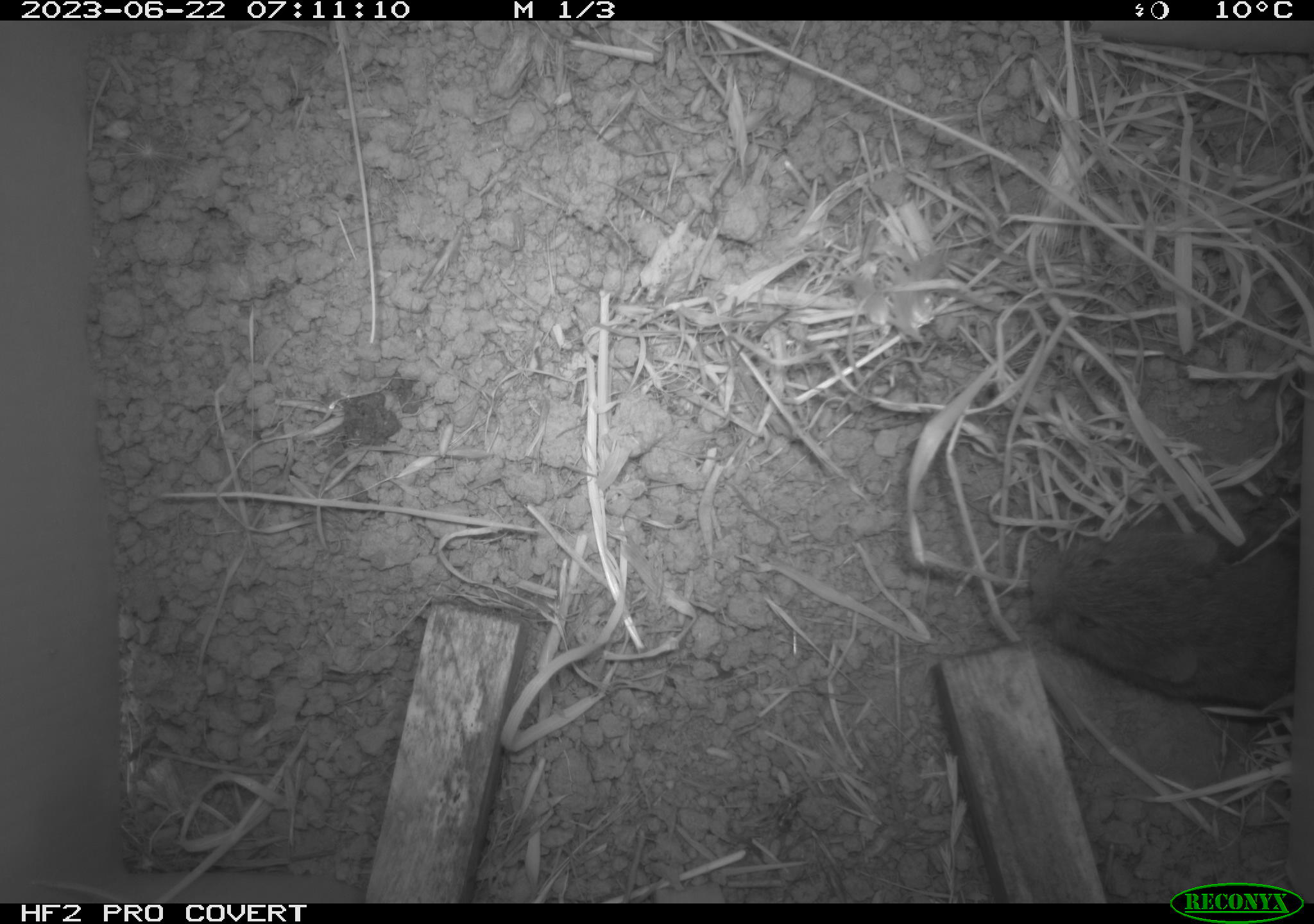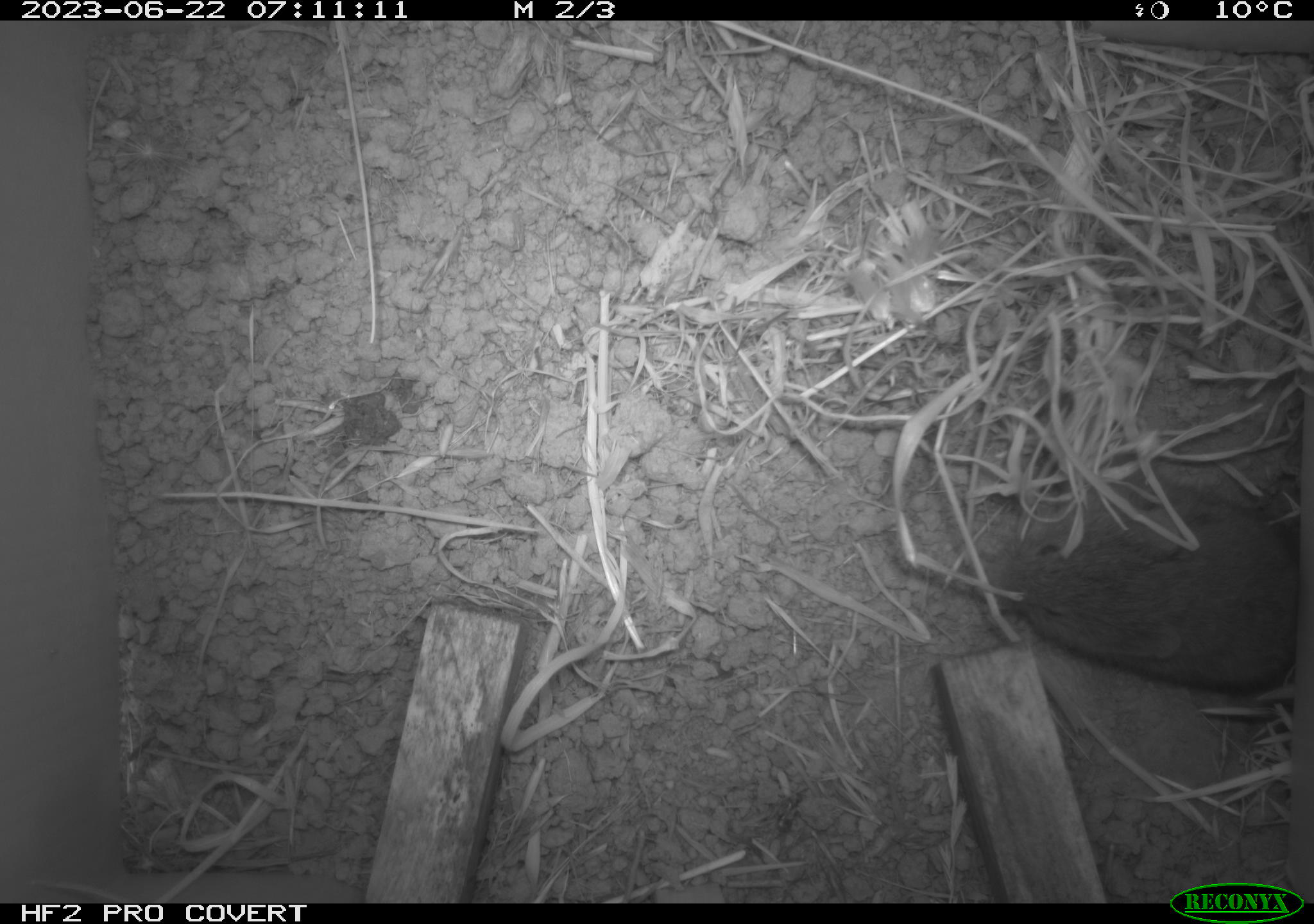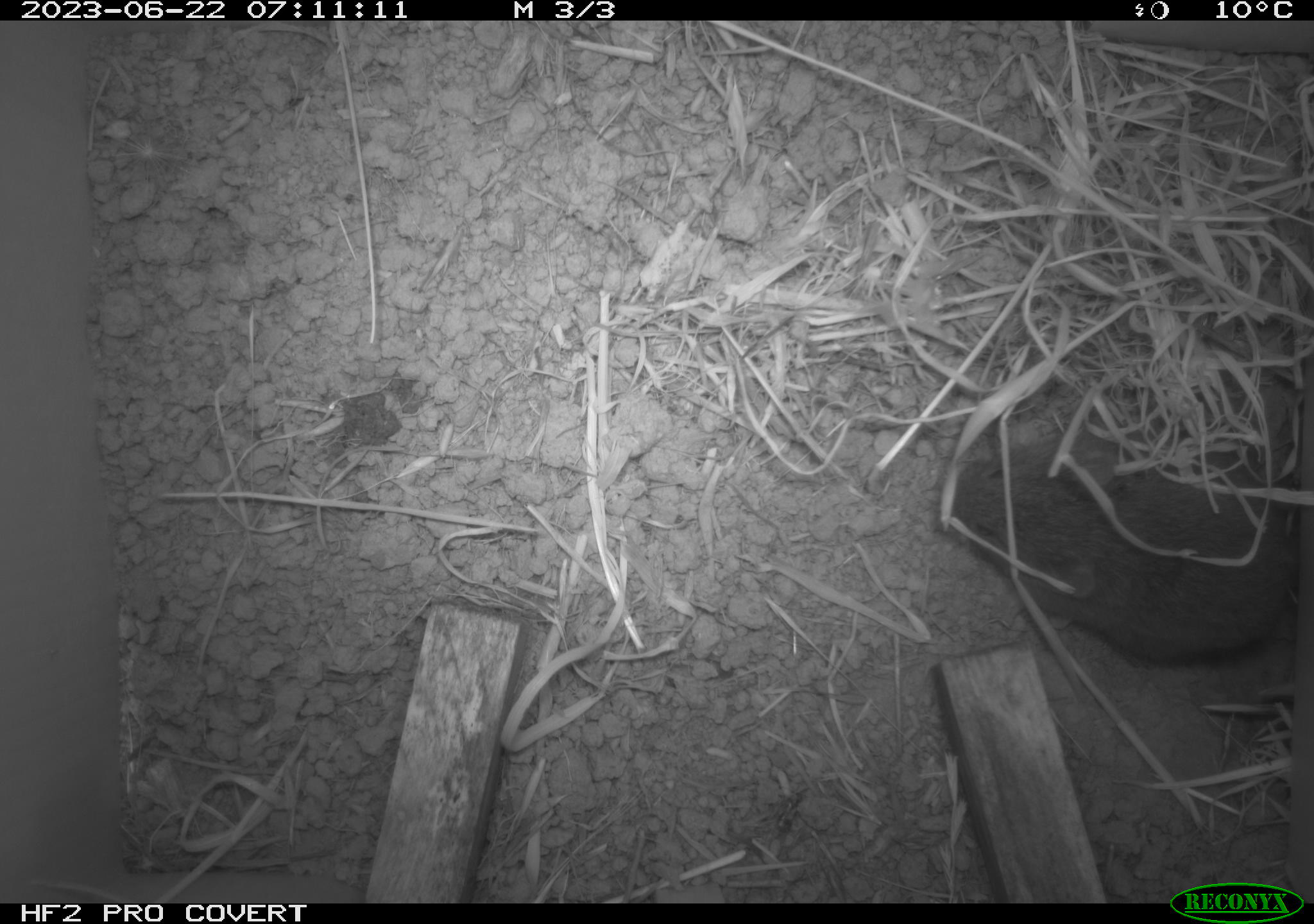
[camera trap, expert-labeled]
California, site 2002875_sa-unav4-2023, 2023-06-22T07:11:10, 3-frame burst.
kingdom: Animalia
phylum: Chordata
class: Mammalia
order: Rodentia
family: Cricetidae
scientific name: Arvicolinae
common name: voles, lemmings, and muskrats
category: arvicolinae subfamily